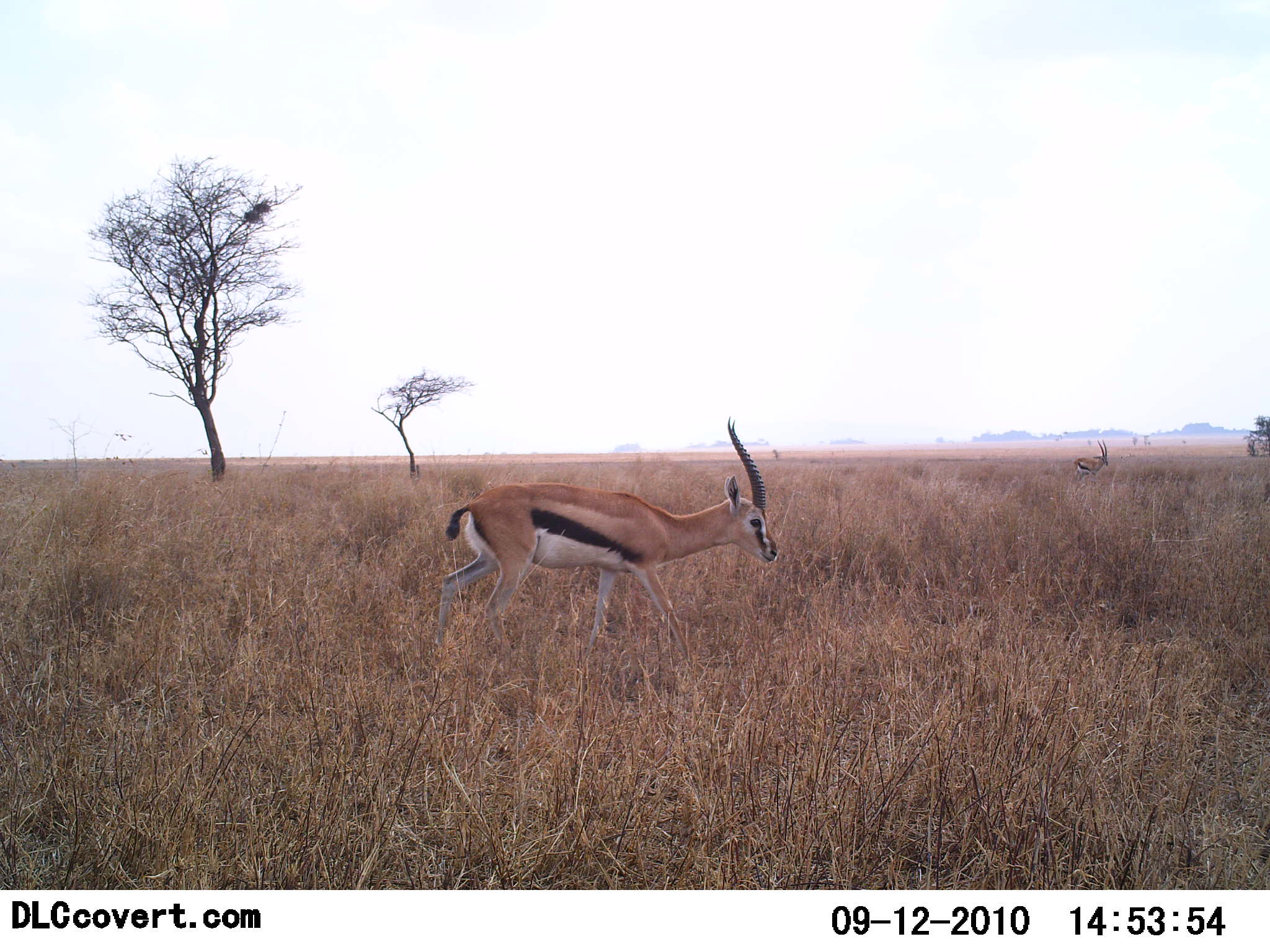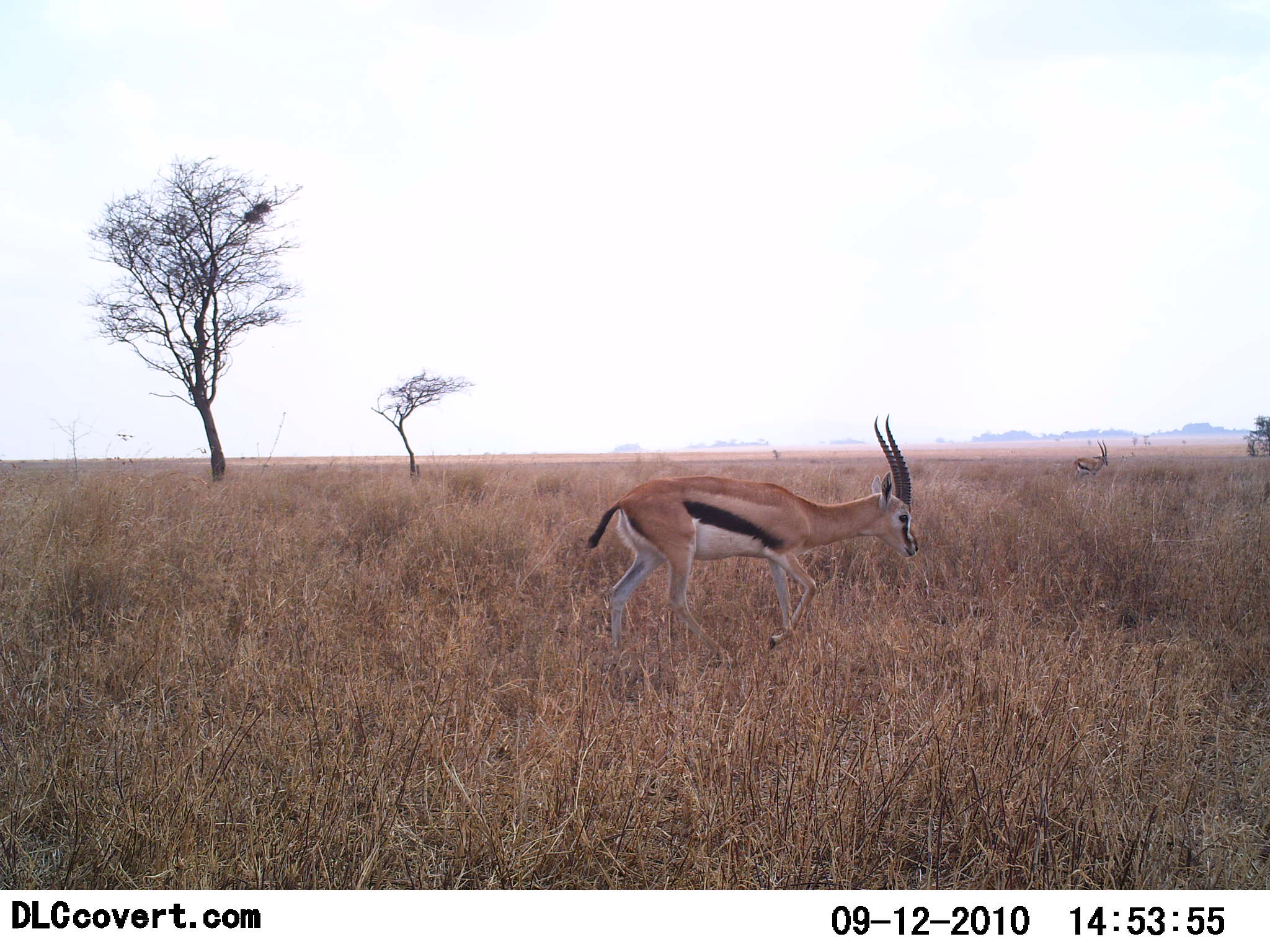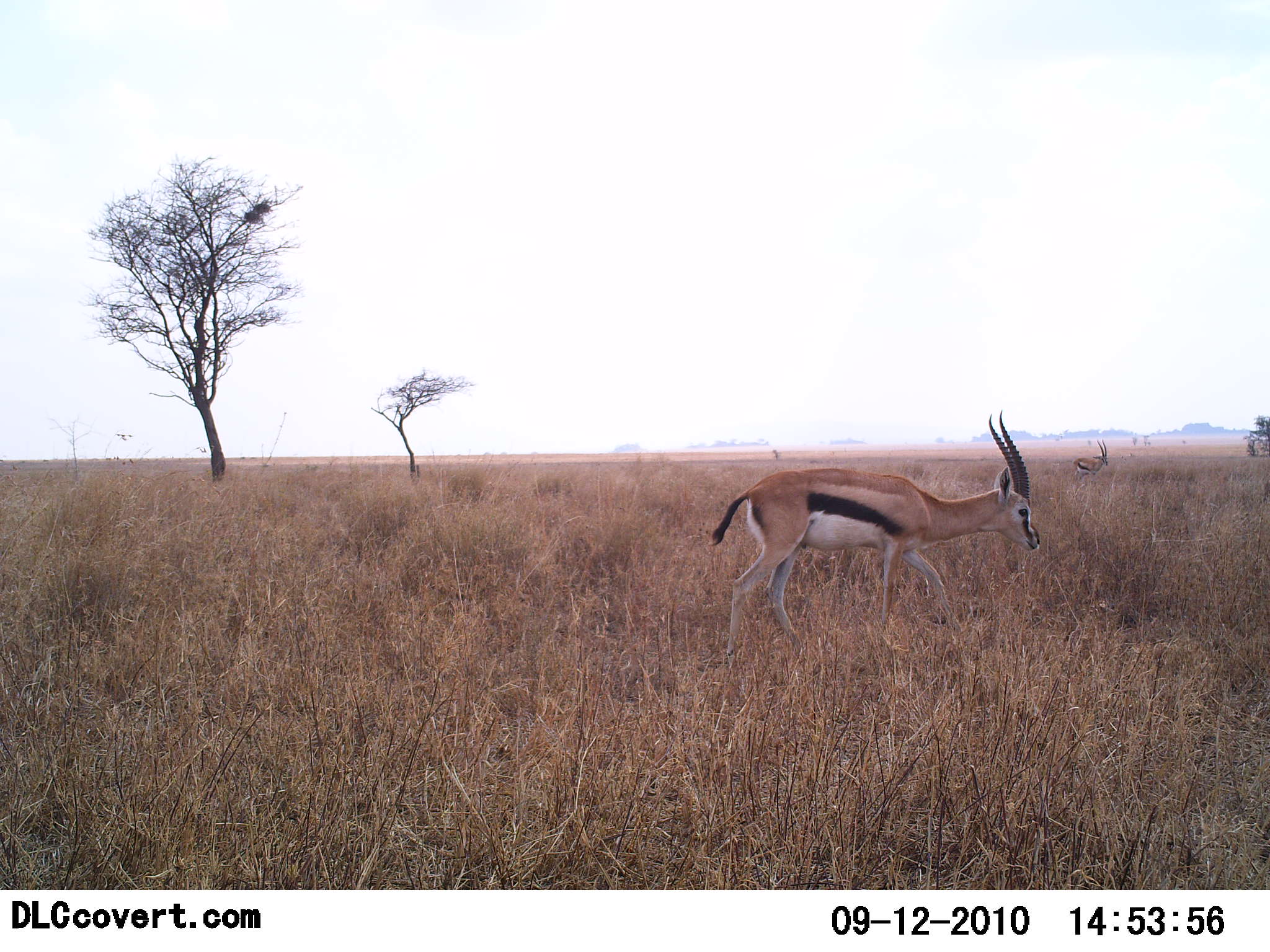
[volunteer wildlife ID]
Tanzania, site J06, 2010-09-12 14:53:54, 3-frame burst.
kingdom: Animalia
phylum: Chordata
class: Mammalia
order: Artiodactyla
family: Bovidae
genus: Eudorcas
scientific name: Eudorcas thomsonii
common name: thomson's gazelle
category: gazellethomsons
Gazellethomsons (thomson's gazelle) (Eudorcas thomsonii), count 2. Behavior (volunteer vote fractions): standing 36%, resting 0%, moving 100%, interacting 0%. Young present (vote fraction): 0%. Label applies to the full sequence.